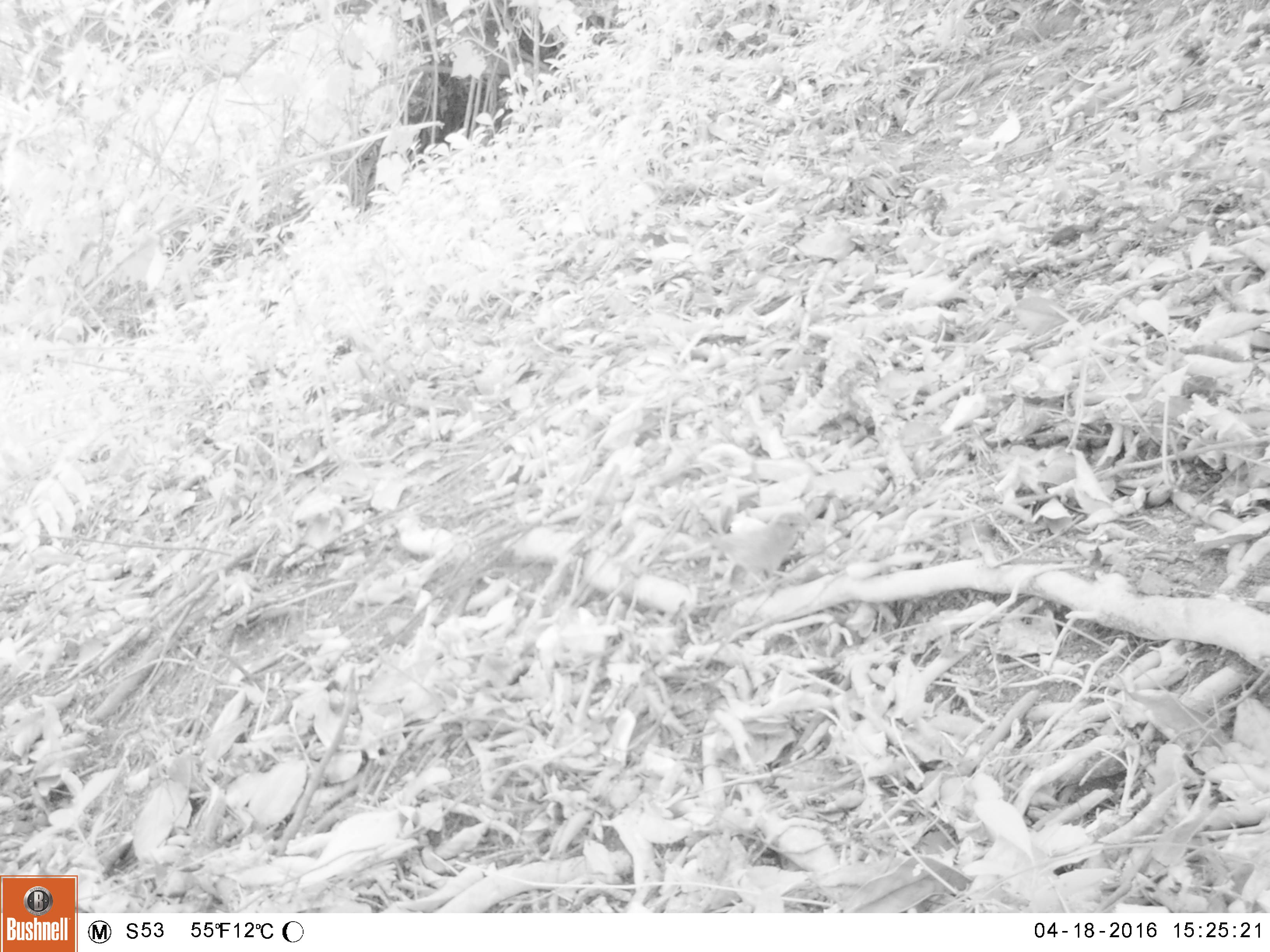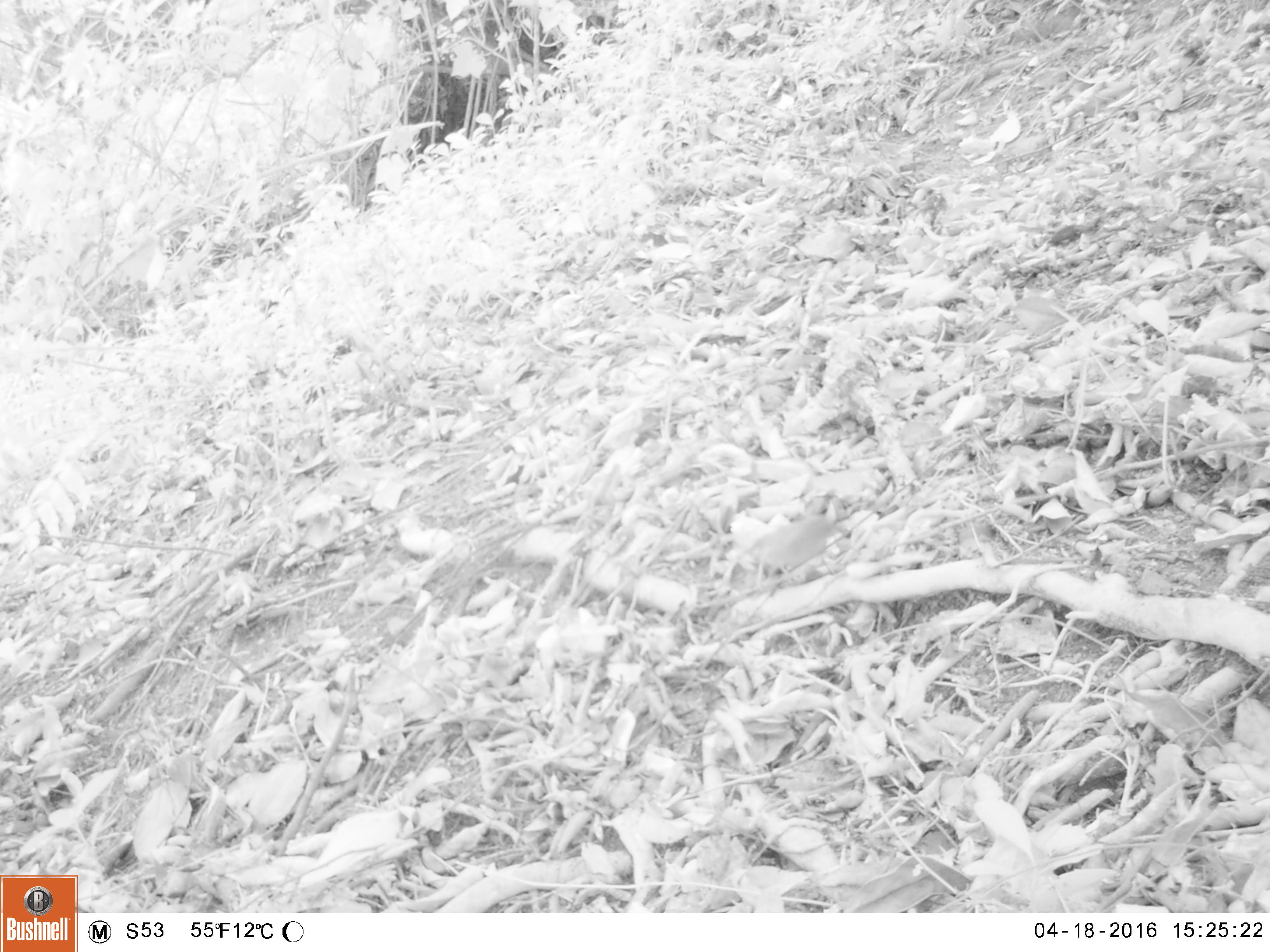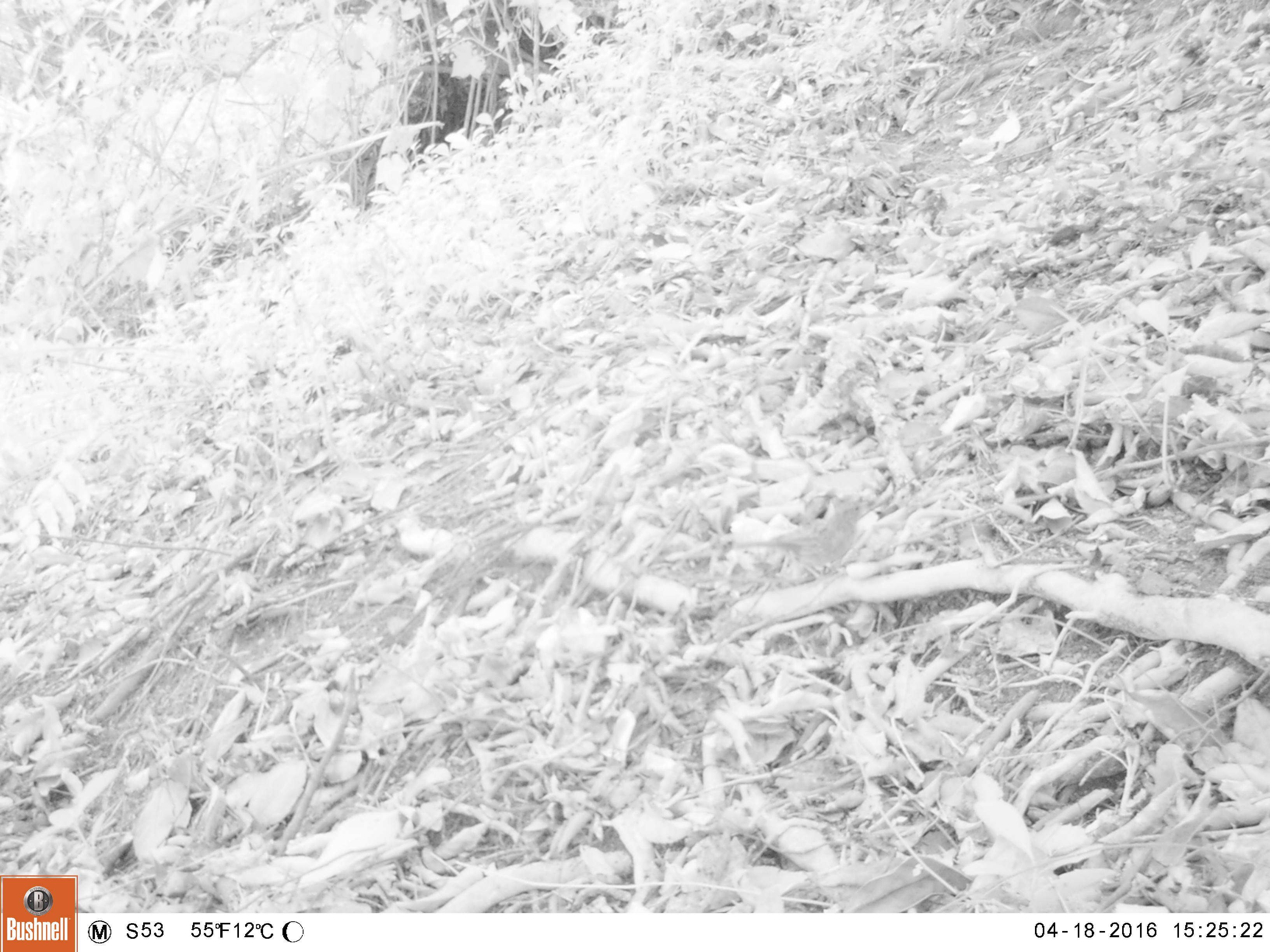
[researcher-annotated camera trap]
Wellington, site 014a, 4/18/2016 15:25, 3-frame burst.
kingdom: Animalia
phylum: Chordata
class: Aves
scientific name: Aves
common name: bird